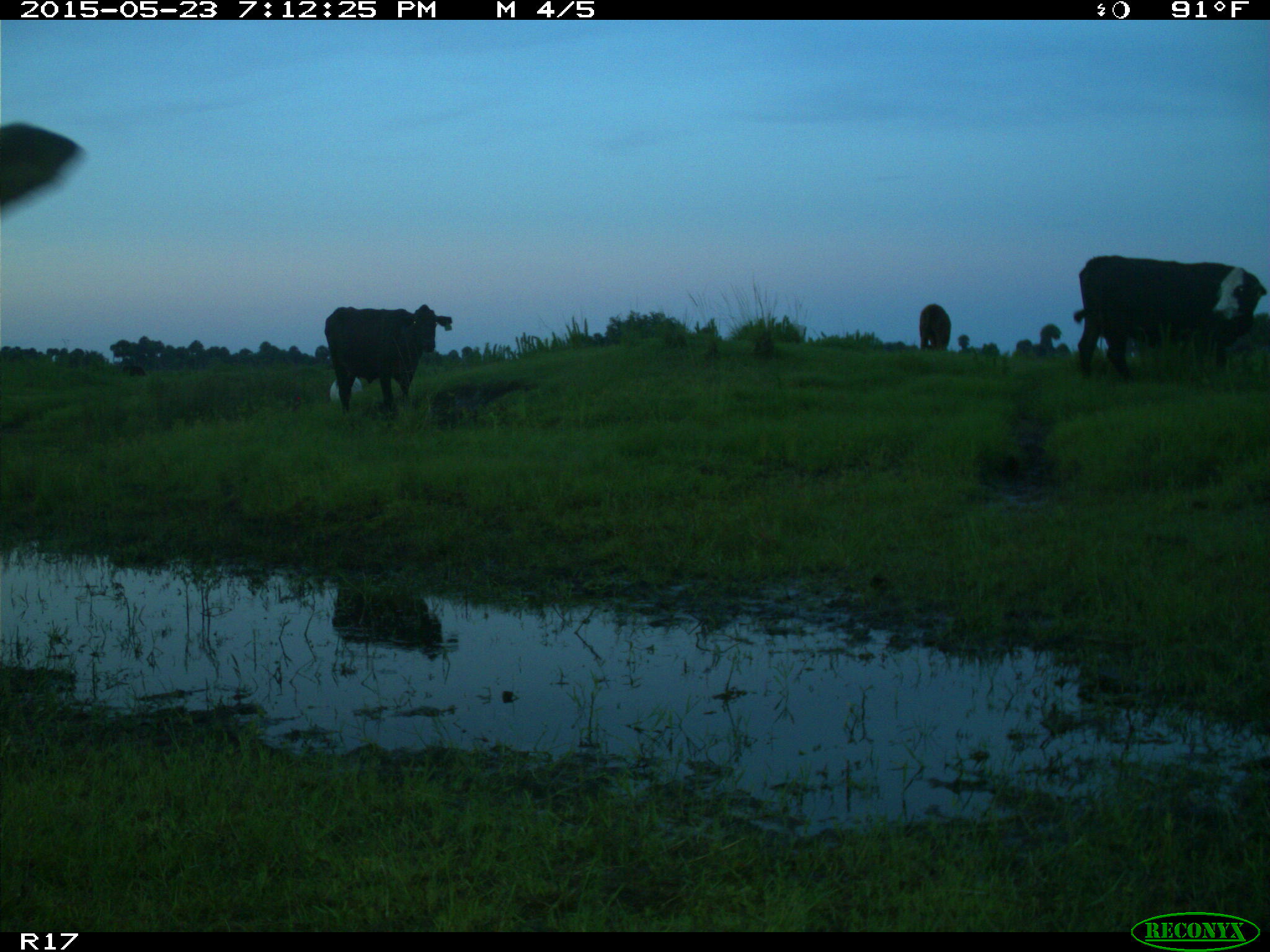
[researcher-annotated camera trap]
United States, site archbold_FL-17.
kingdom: Animalia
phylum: Chordata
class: Mammalia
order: Artiodactyla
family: Bovidae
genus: Bos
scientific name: Bos taurus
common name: domestic cow